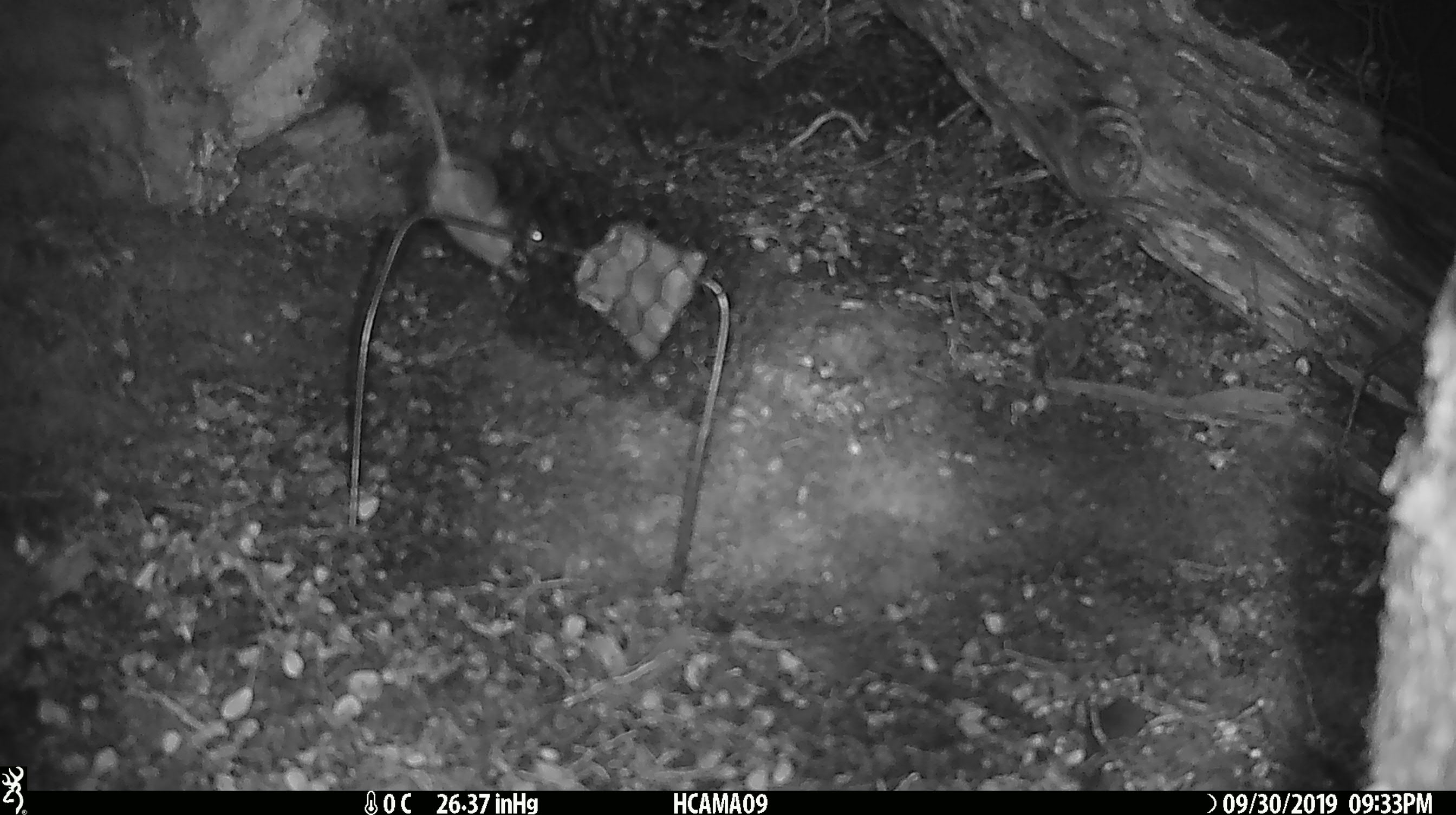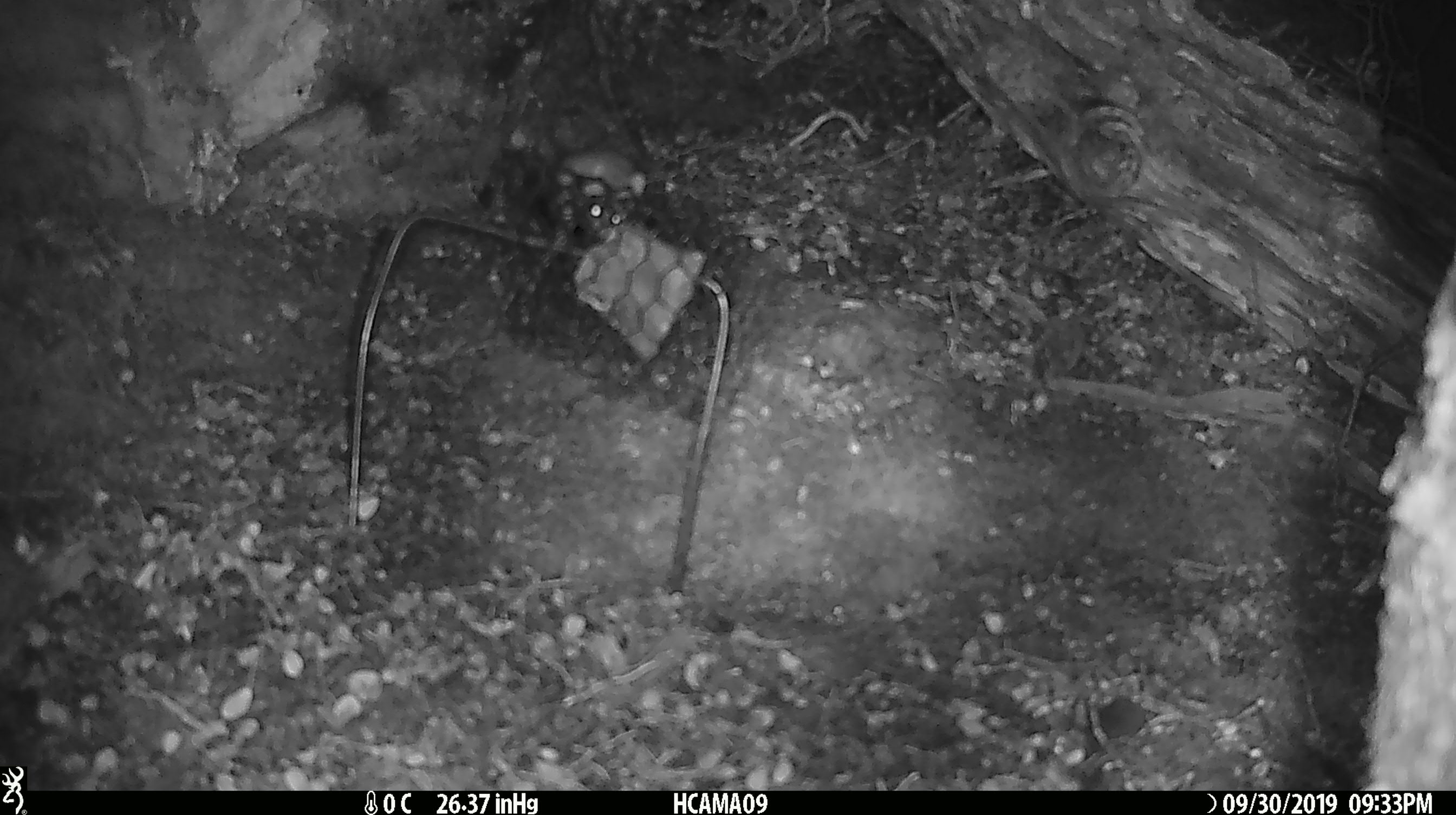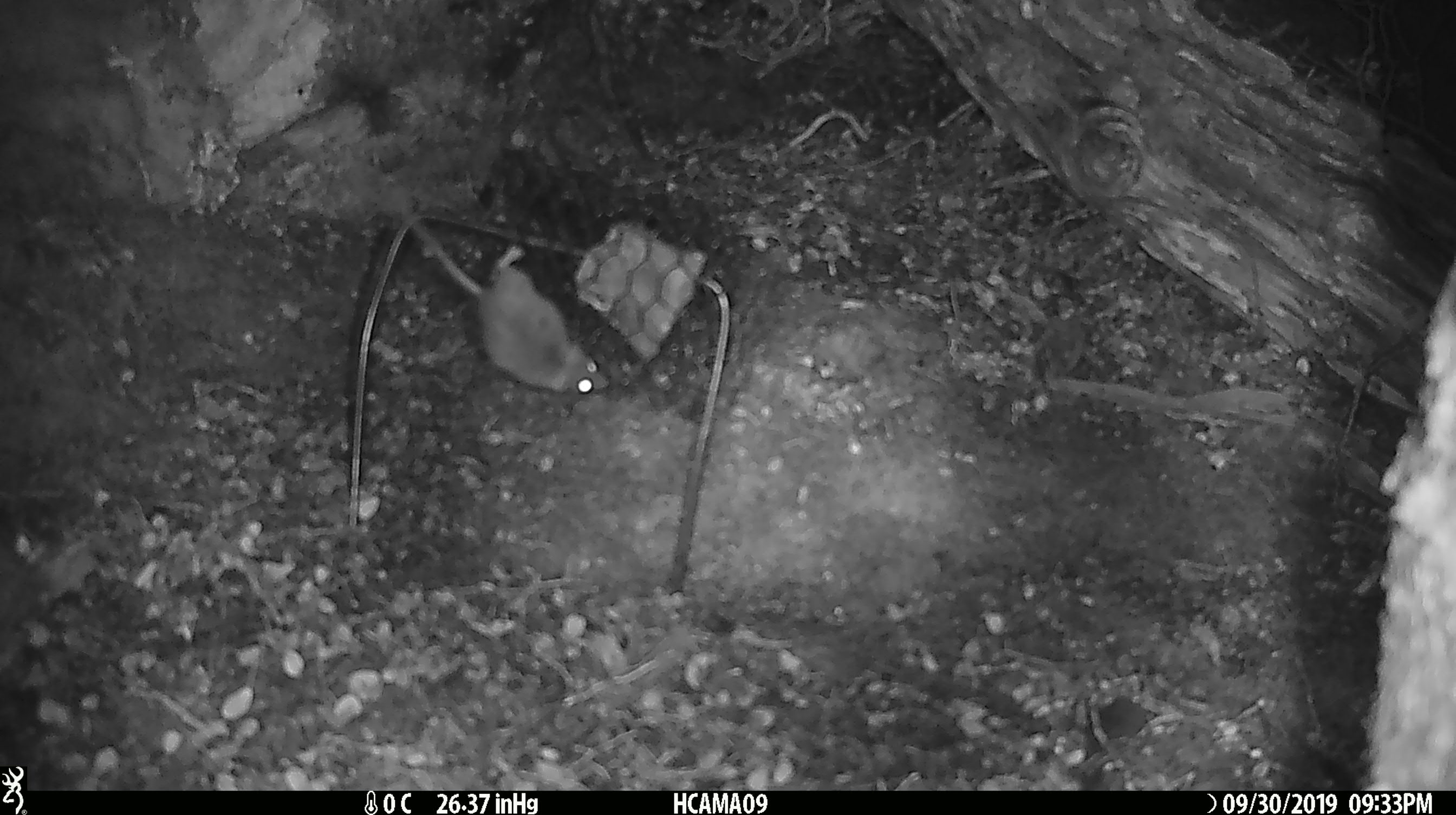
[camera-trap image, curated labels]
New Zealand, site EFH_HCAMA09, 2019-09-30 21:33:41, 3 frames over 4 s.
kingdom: Animalia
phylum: Chordata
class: Mammalia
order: Rodentia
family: Muridae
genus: Mus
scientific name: Mus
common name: mouse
Mouse (Mus).